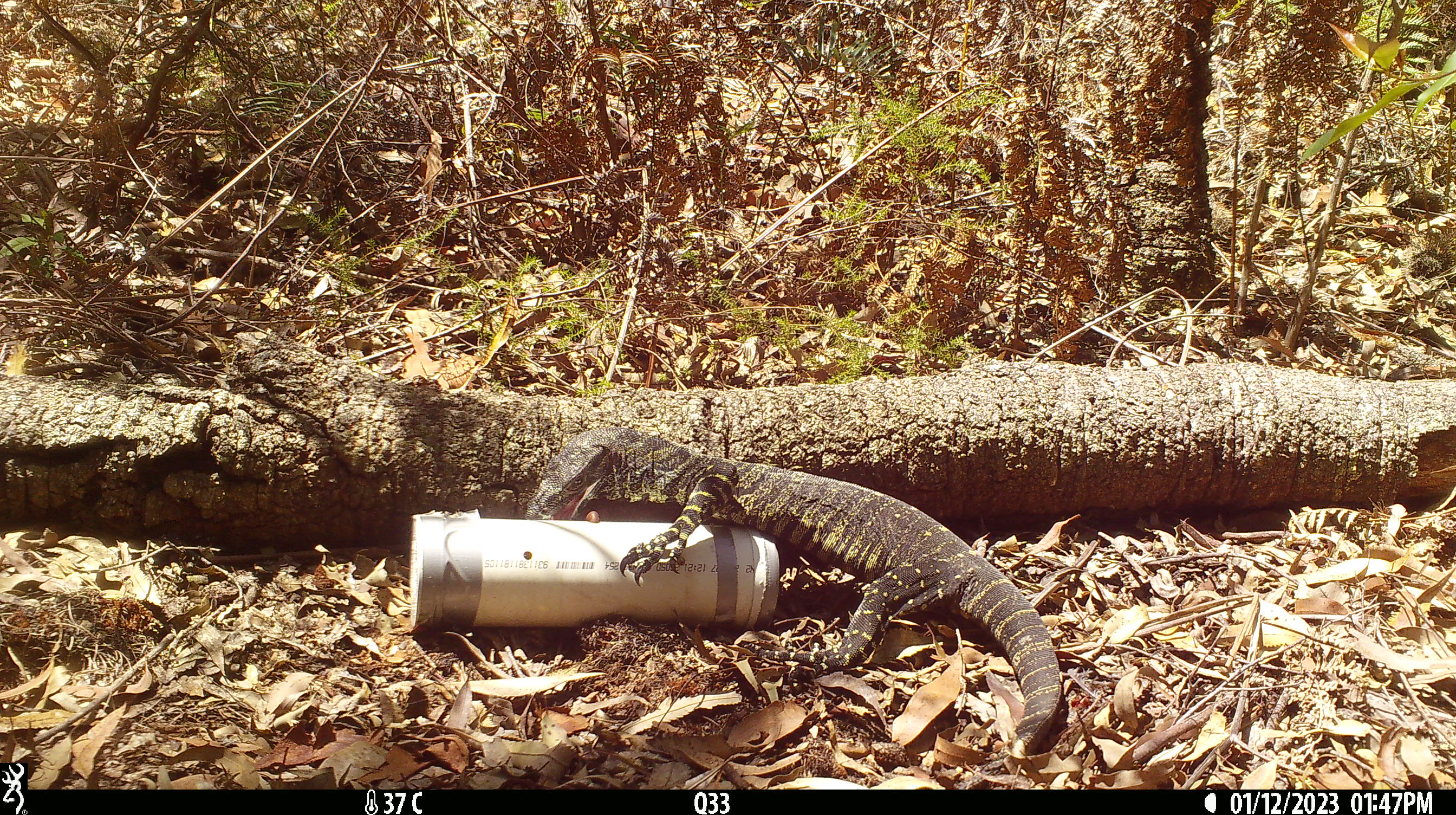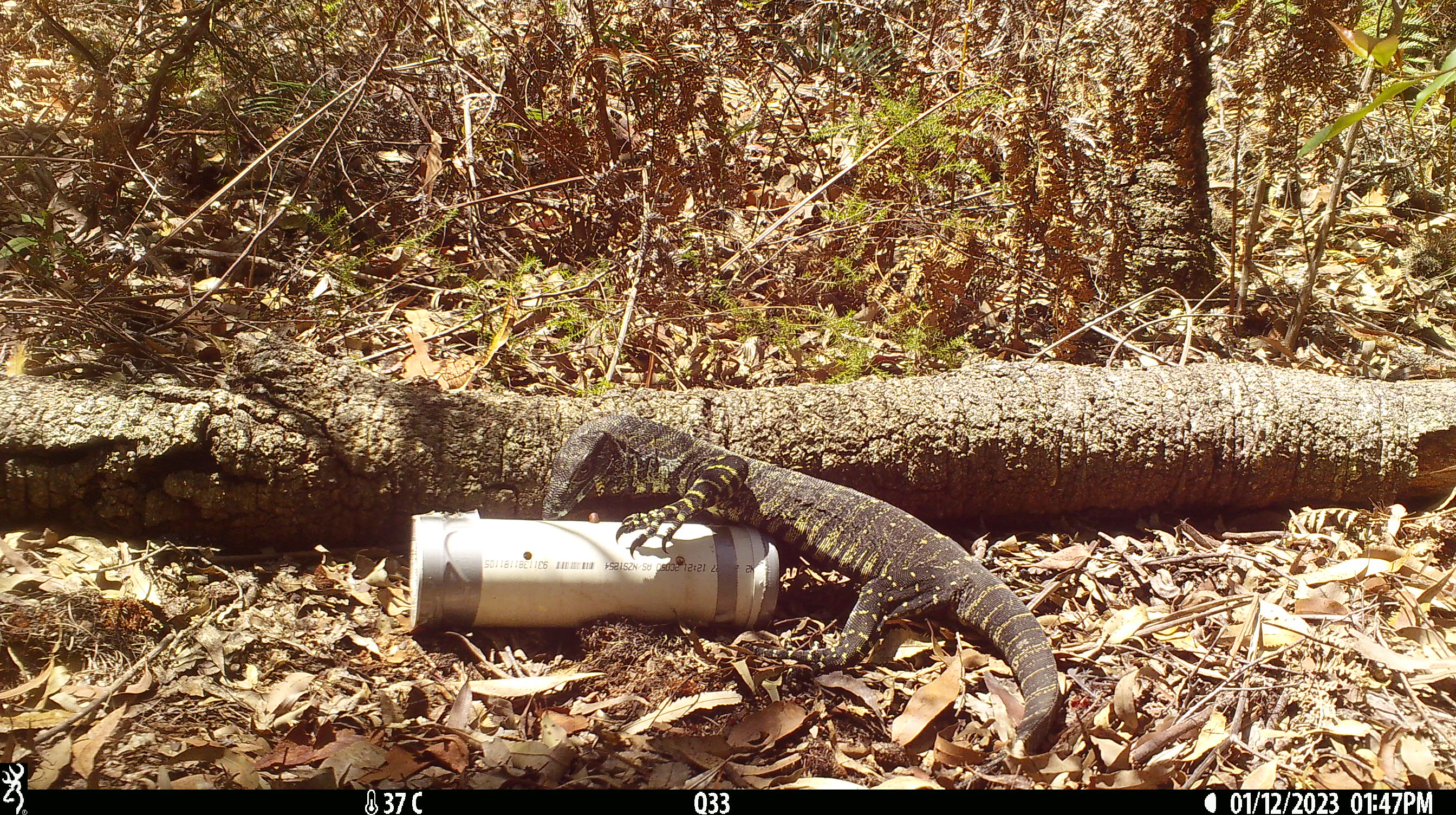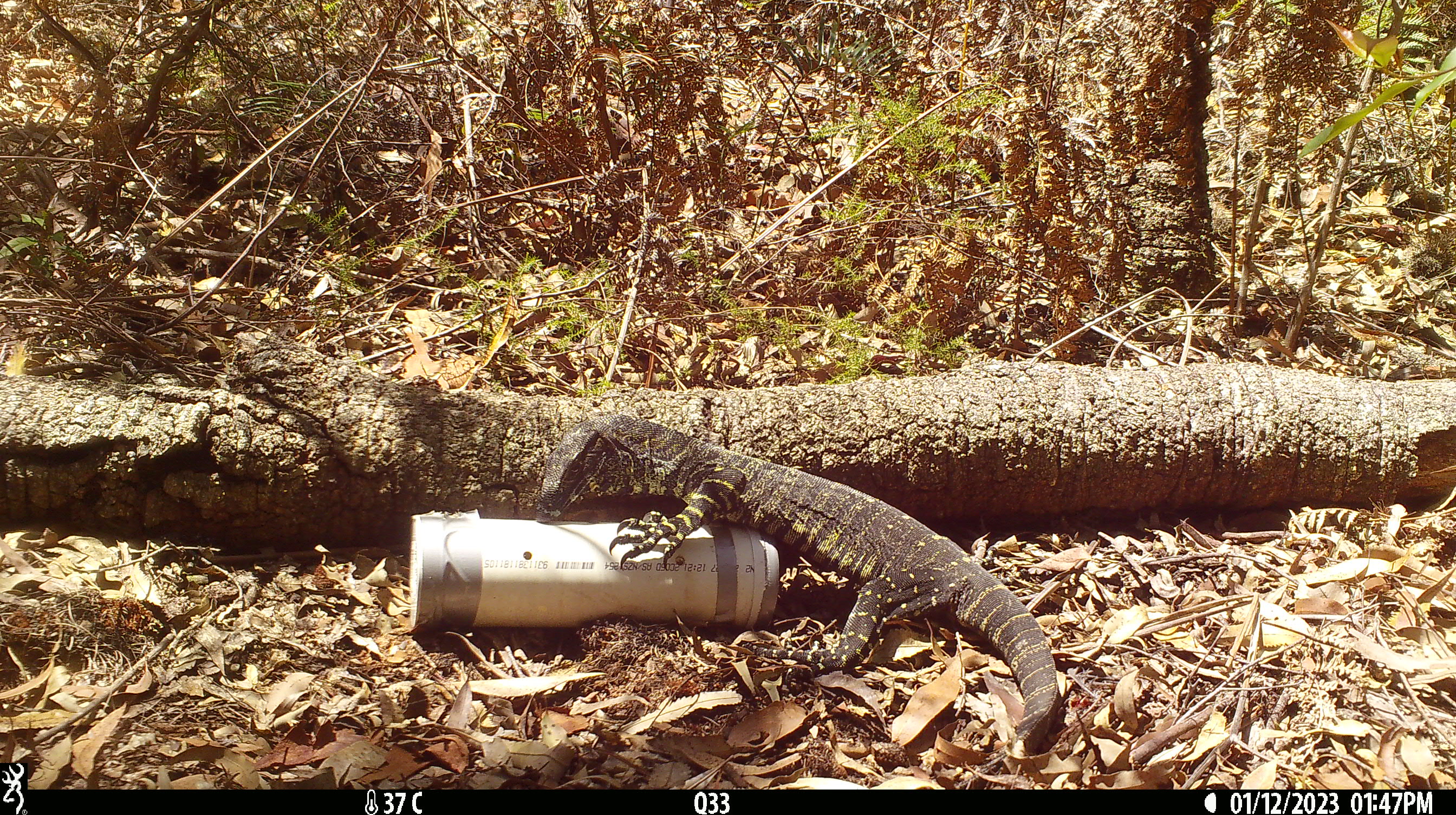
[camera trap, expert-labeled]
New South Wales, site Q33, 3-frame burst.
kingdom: Animalia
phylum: Chordata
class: Reptilia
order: Squamata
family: Varanidae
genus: Varanus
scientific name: Varanus varius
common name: lace monitor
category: goanna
Goanna (lace monitor) (Varanus varius).